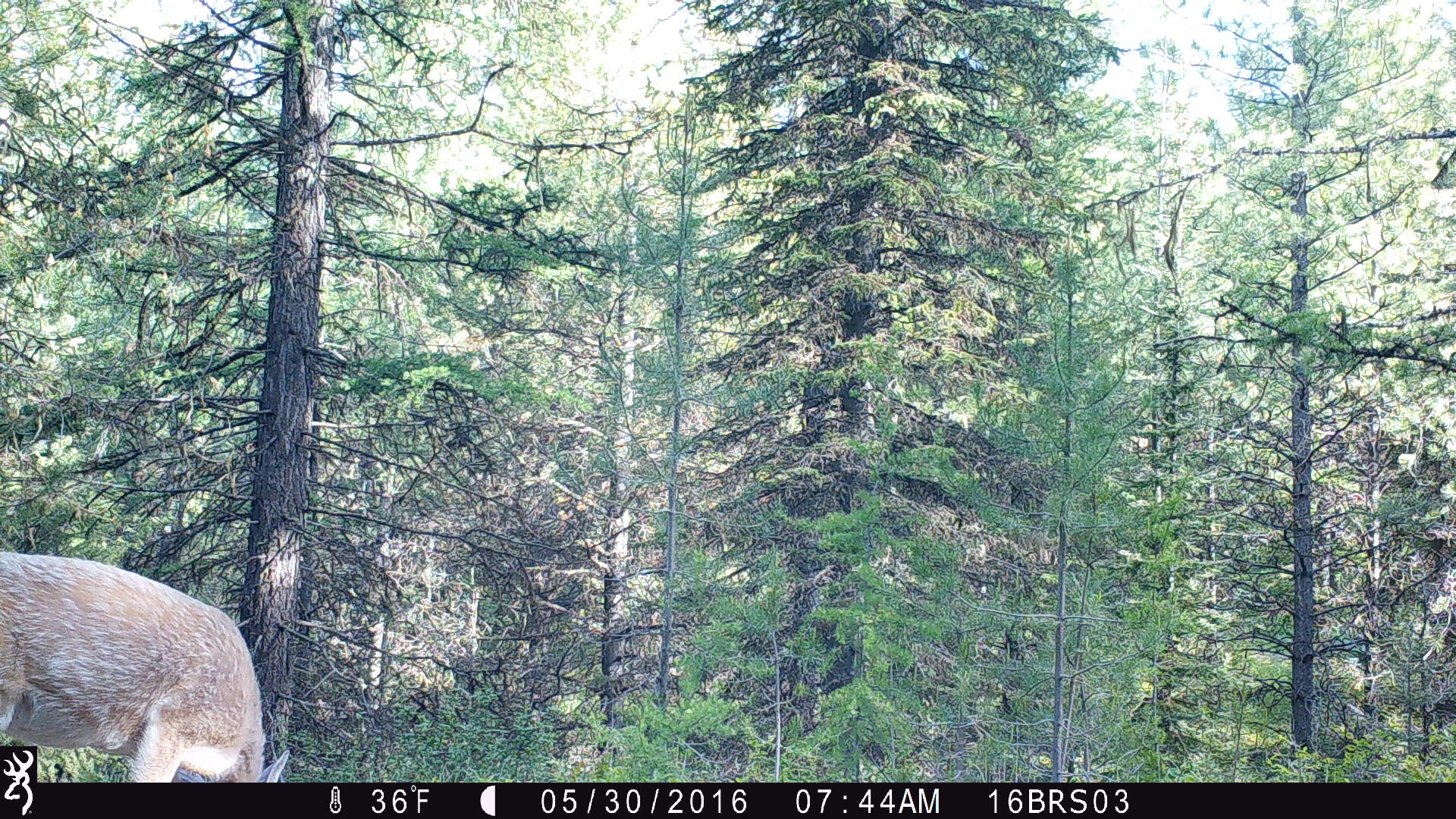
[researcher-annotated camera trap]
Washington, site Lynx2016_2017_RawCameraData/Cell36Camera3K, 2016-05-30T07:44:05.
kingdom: Animalia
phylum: Chordata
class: Mammalia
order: Artiodactyla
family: Cervidae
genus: Odocoileus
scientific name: Odocoileus virginianus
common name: white-tailed deer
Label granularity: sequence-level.